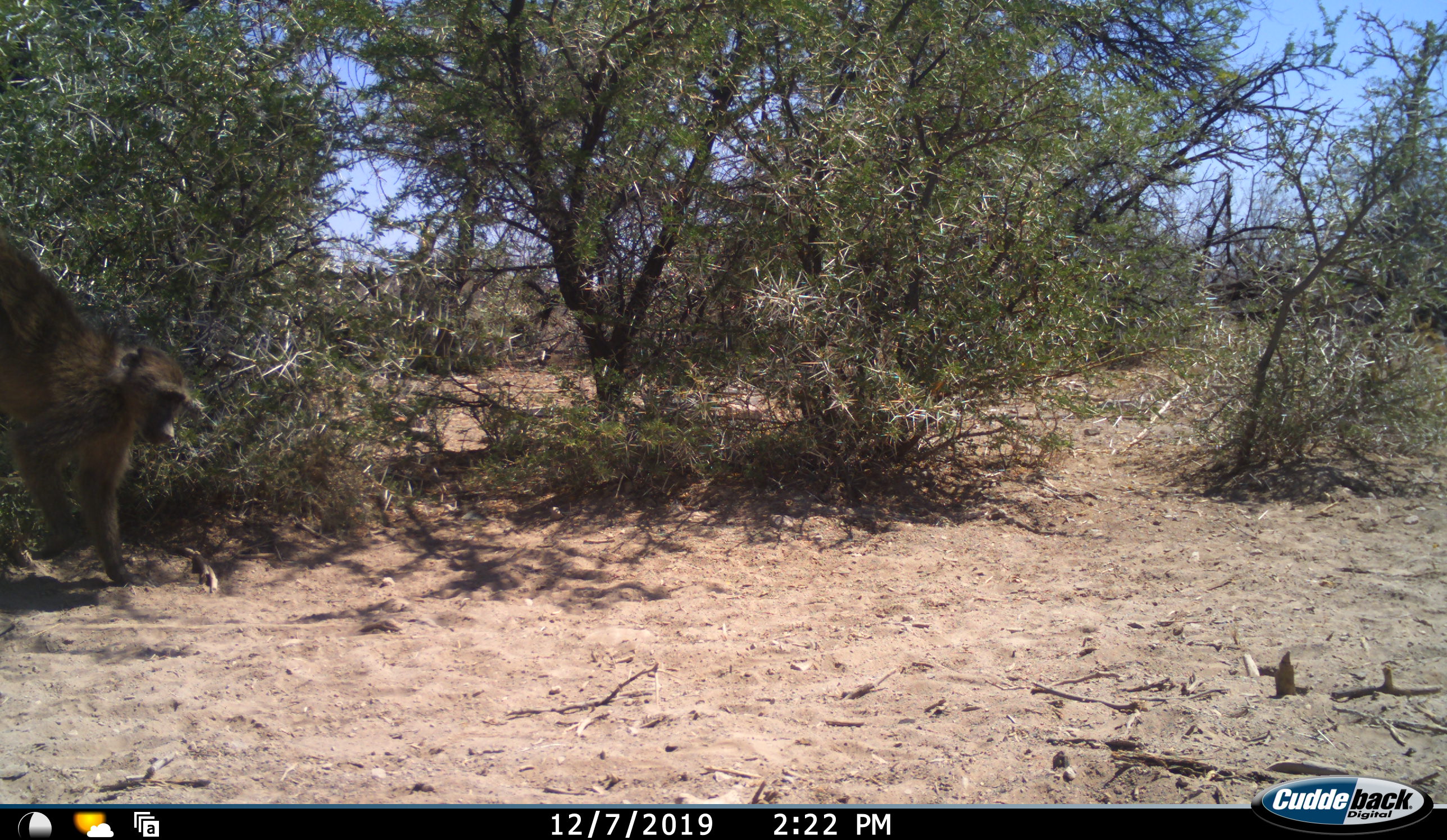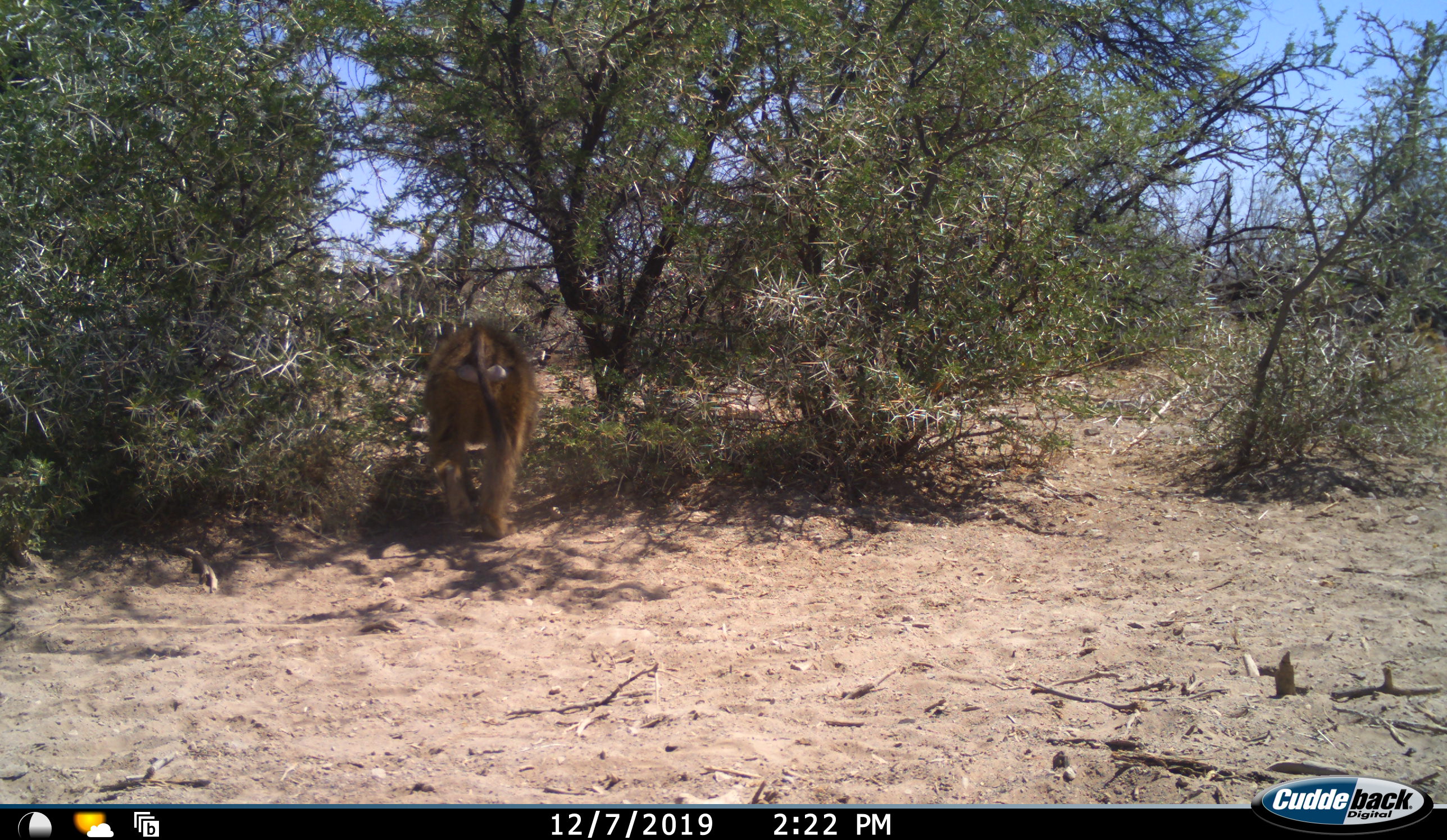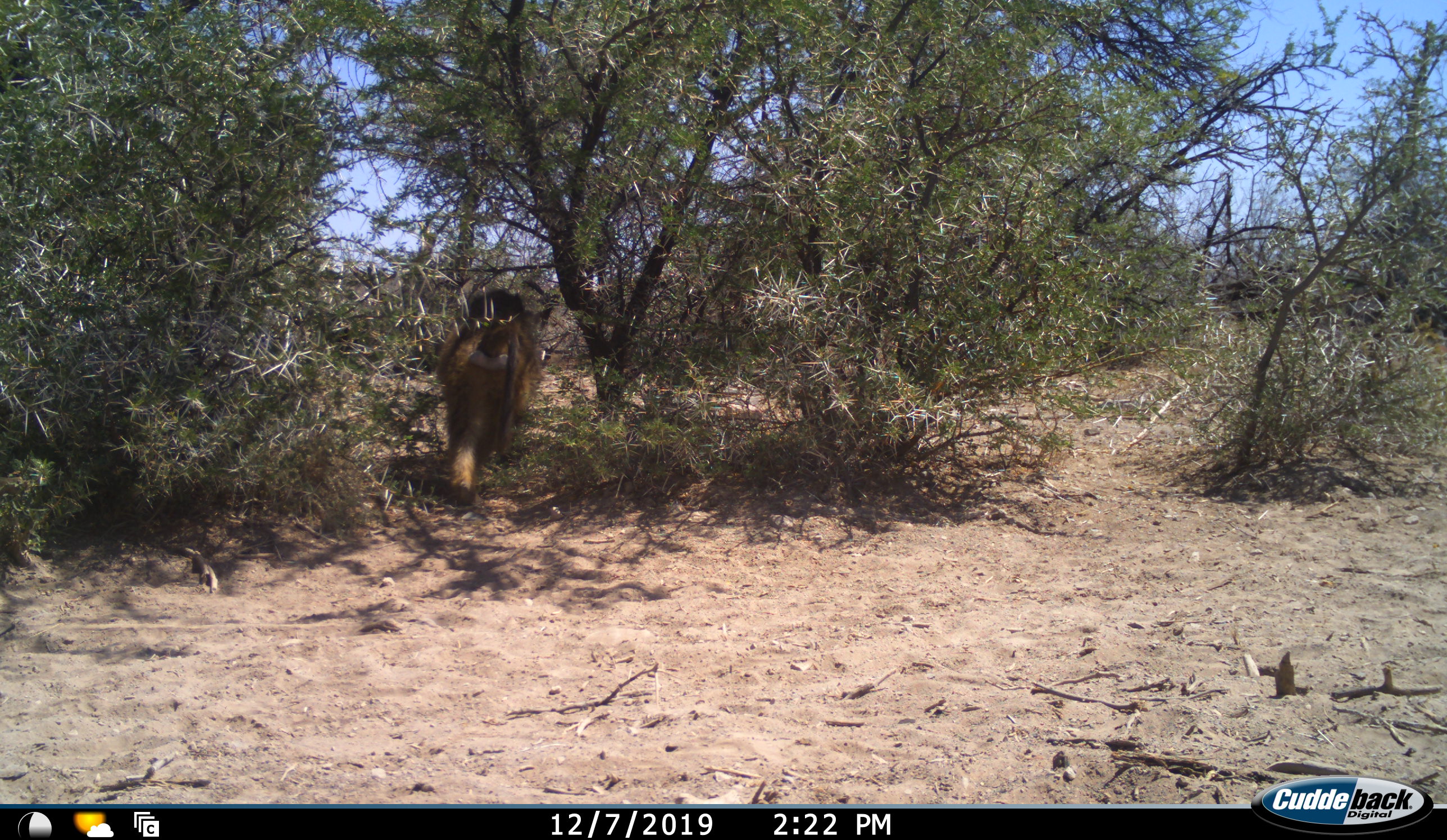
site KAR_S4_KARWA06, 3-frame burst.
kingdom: Animalia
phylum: Chordata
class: Mammalia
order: Primates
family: Cercopithecidae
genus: Papio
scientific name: Papio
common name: baboon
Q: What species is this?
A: Baboon (Papio).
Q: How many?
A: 1.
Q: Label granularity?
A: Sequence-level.